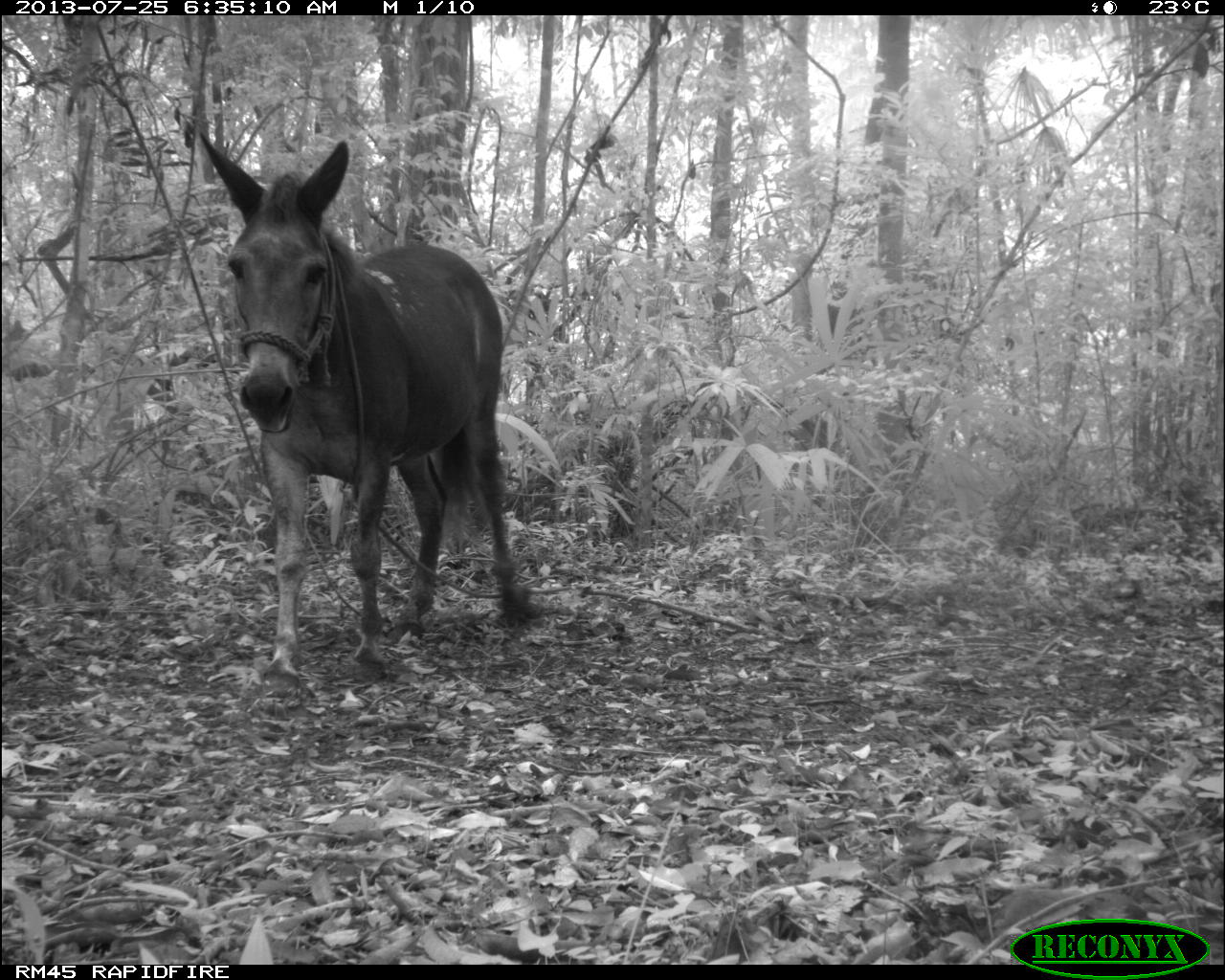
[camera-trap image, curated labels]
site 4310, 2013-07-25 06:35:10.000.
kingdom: Animalia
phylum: Chordata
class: Mammalia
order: Perissodactyla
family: Equidae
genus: Equus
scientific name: Equus ferus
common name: wild horse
Equus ferus (wild horse), count 1.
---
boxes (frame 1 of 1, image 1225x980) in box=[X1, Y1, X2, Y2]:
equus ferus: box=[194, 127, 542, 684]